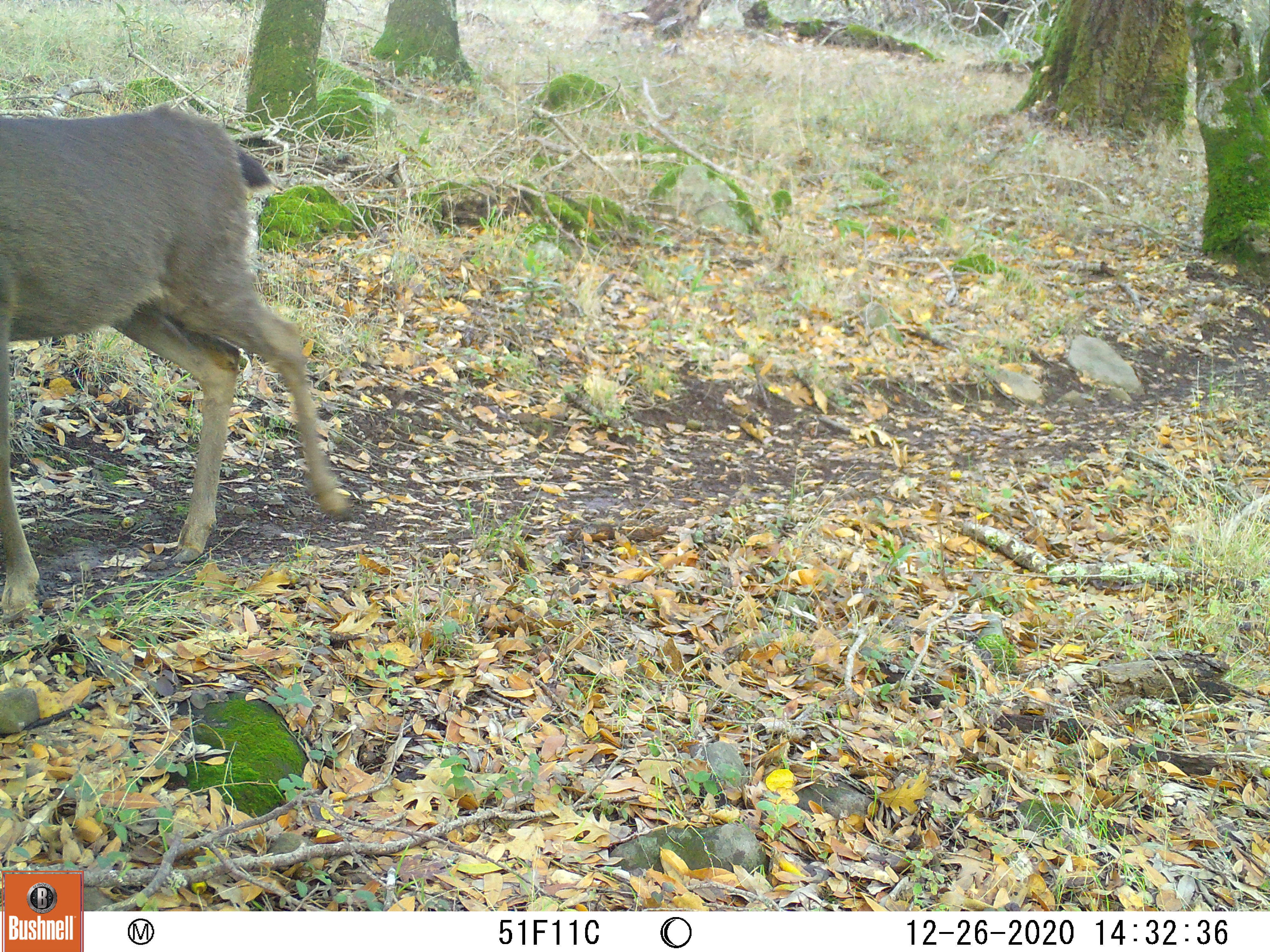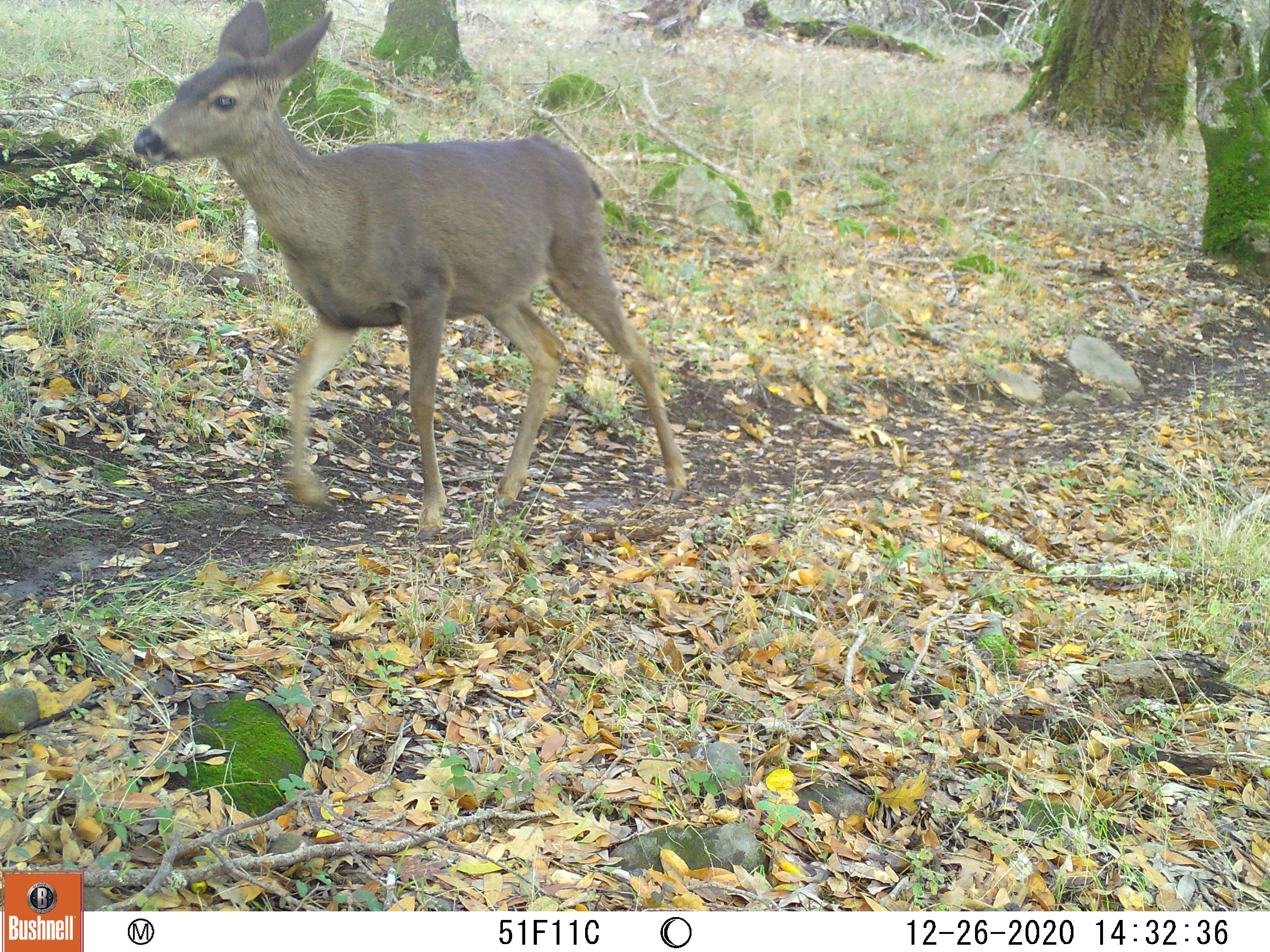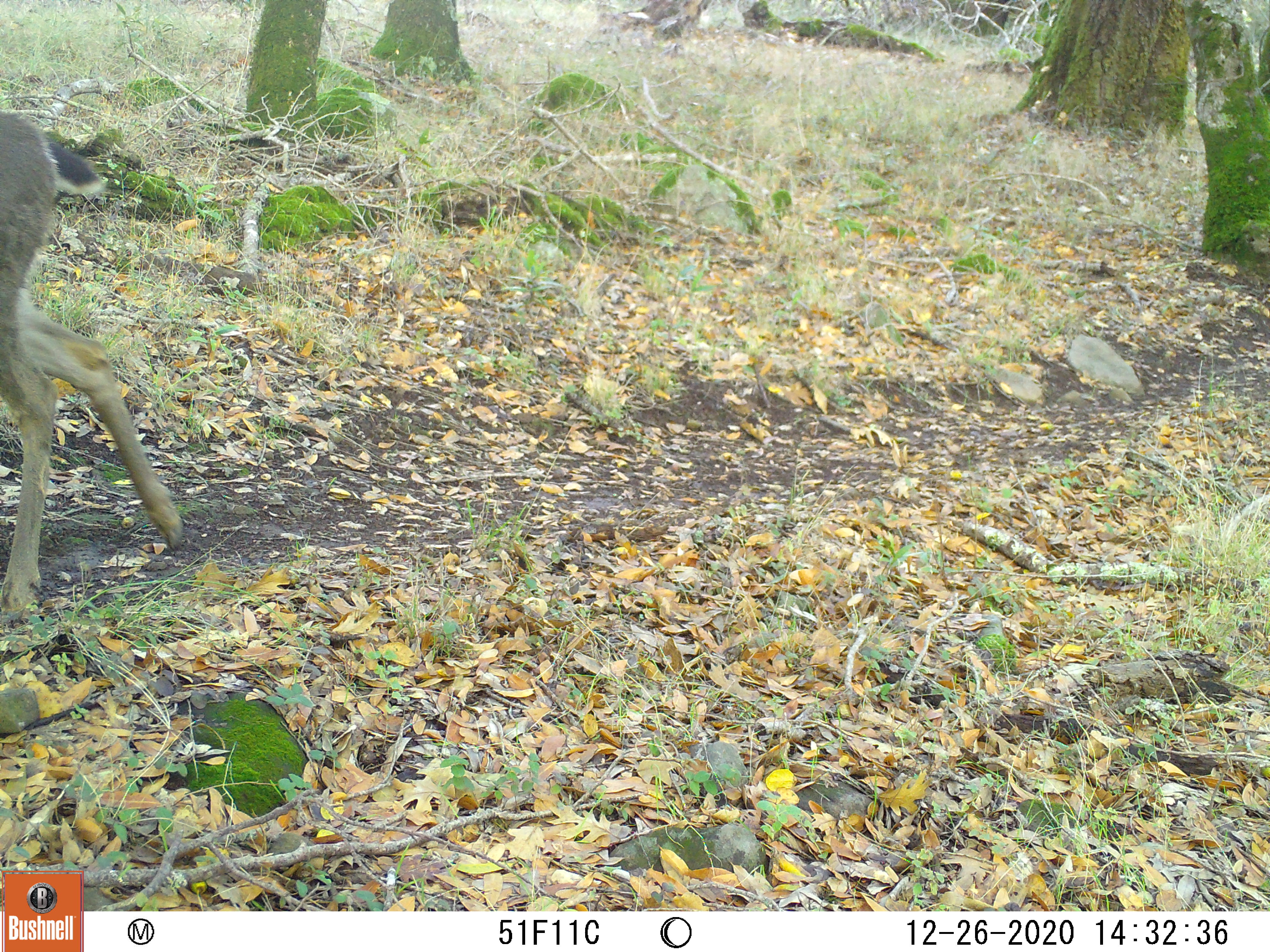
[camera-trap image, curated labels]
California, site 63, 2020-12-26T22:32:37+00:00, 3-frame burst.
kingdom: Animalia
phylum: Chordata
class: Mammalia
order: Artiodactyla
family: Cervidae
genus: Odocoileus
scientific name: Odocoileus hemionus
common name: mule deer